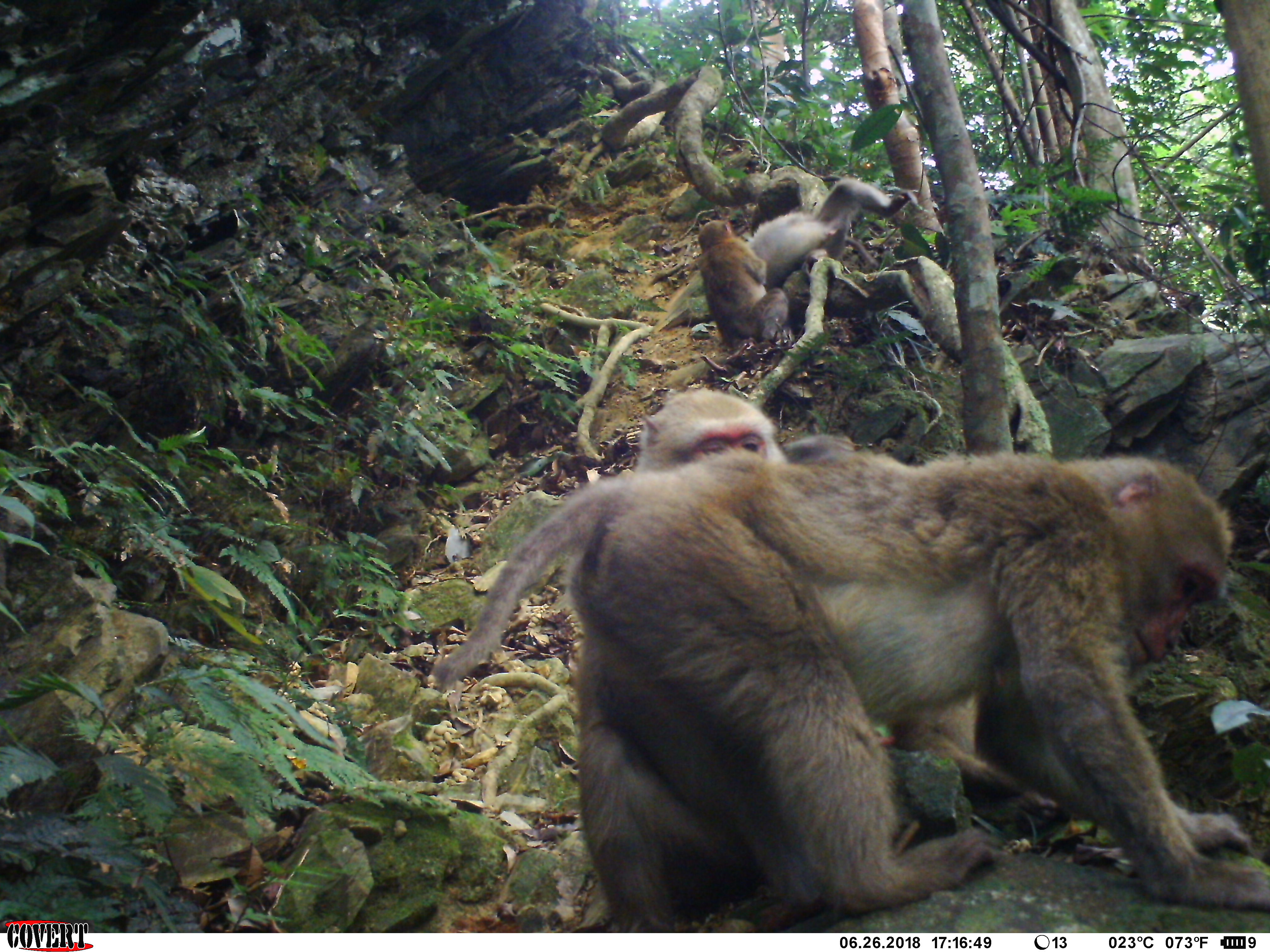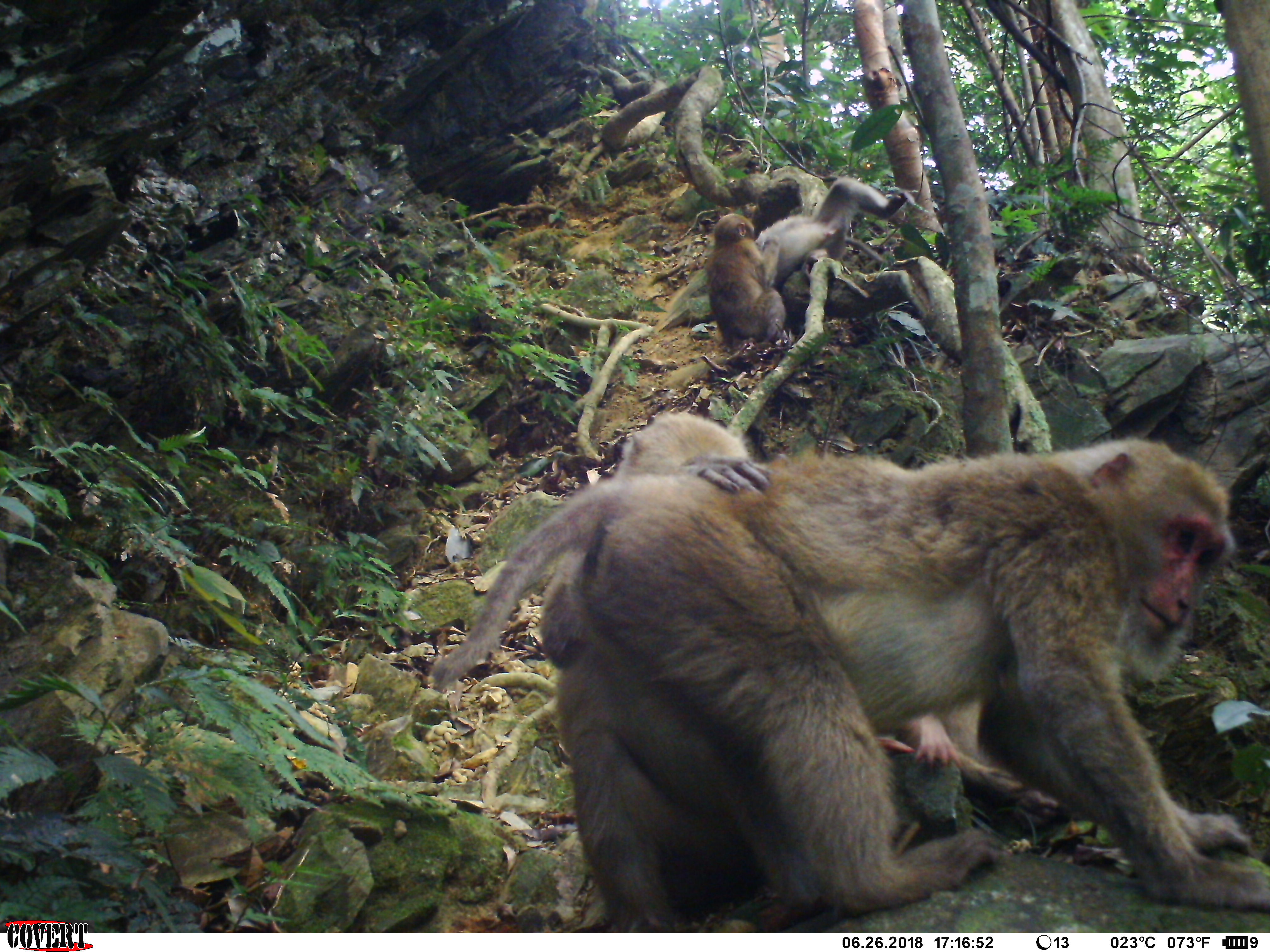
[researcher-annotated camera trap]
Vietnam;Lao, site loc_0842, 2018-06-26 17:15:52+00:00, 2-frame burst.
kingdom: Animalia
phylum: Chordata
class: Mammalia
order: Primates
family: Cercopithecidae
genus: Macaca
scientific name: Macaca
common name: macaques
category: assam or rhesus macaque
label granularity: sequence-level